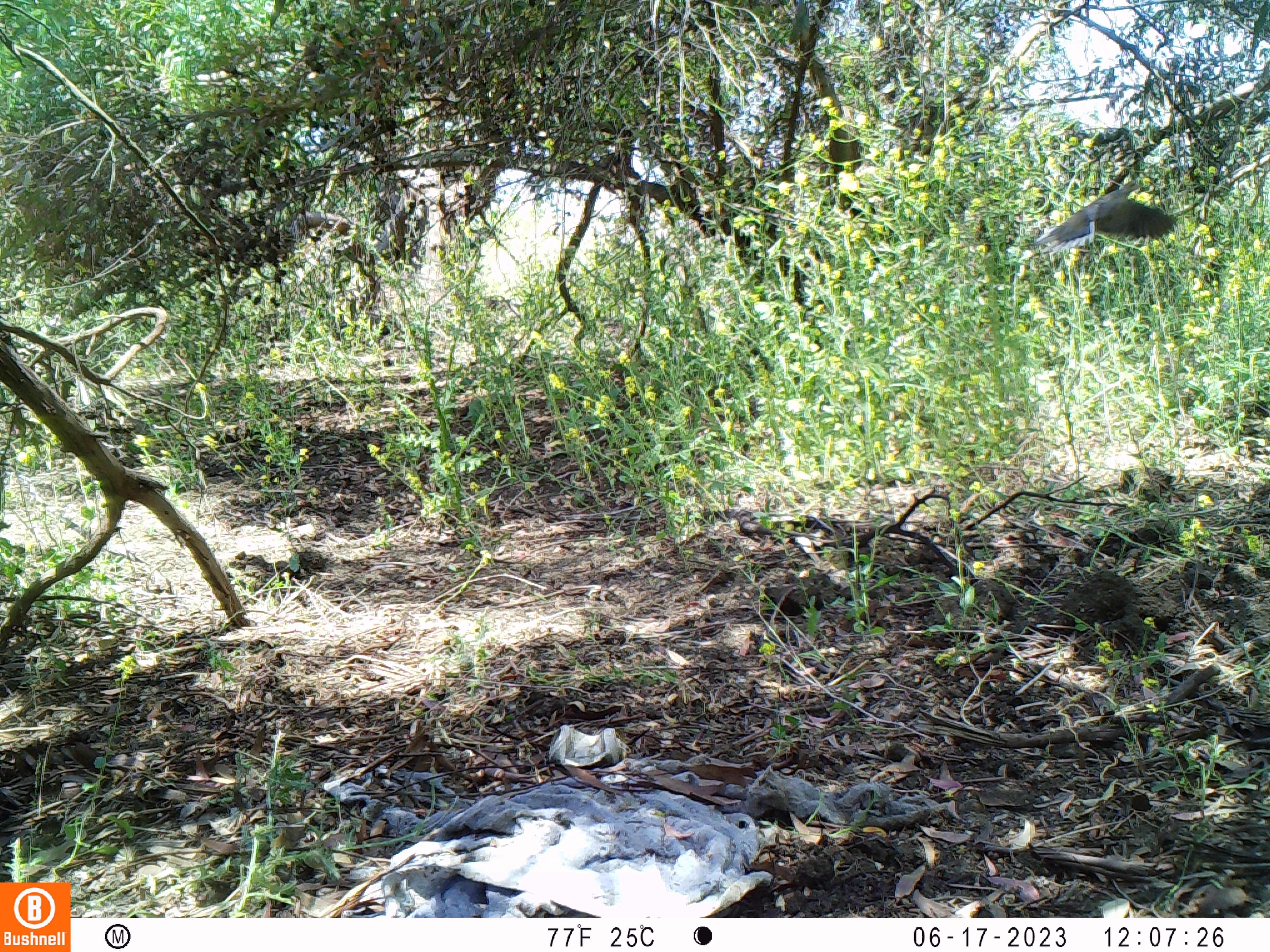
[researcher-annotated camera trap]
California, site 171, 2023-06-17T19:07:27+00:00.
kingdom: Animalia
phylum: Chordata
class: Aves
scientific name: Aves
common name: bird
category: unknown bird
Unknown bird (bird) (Aves).